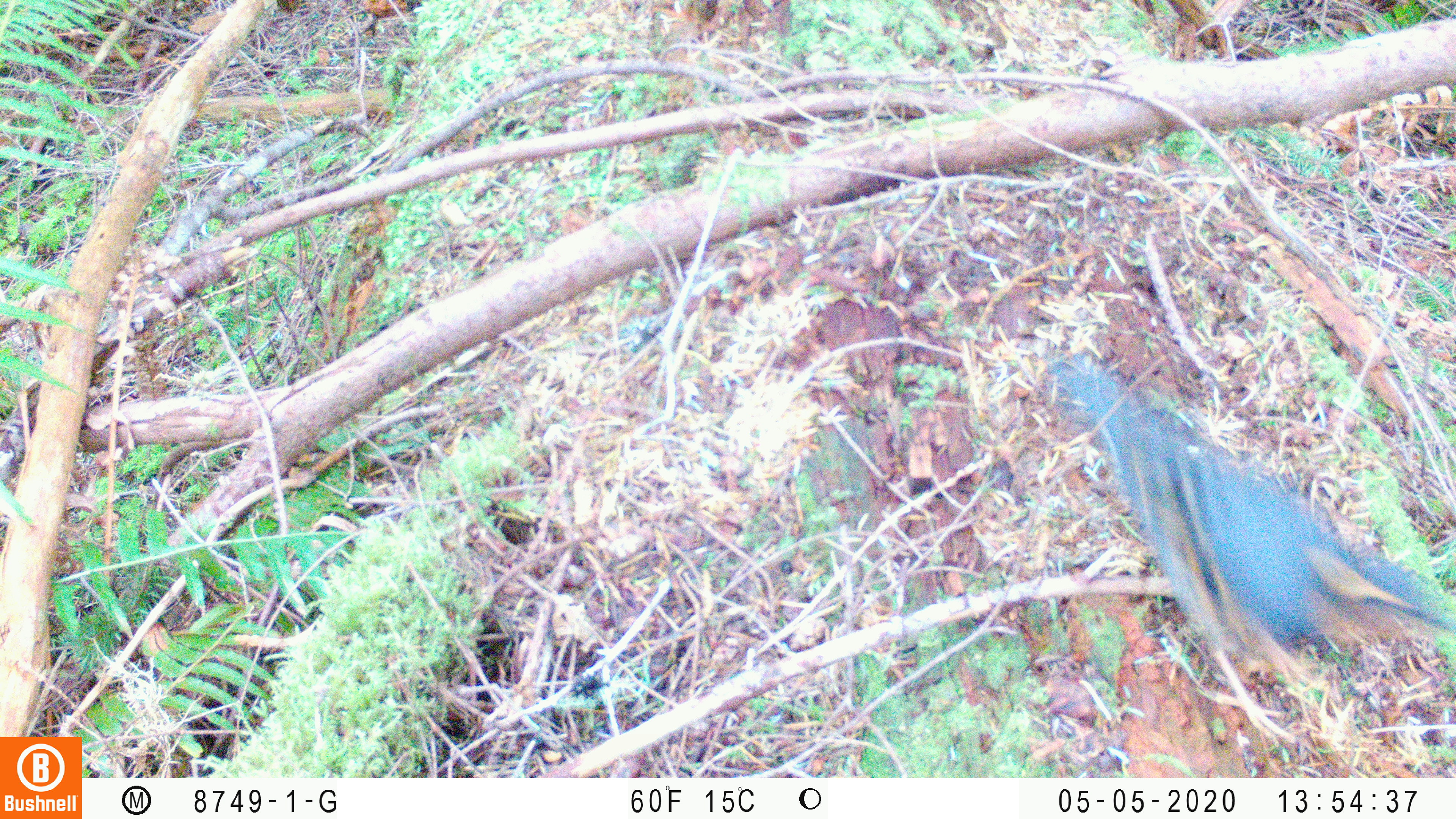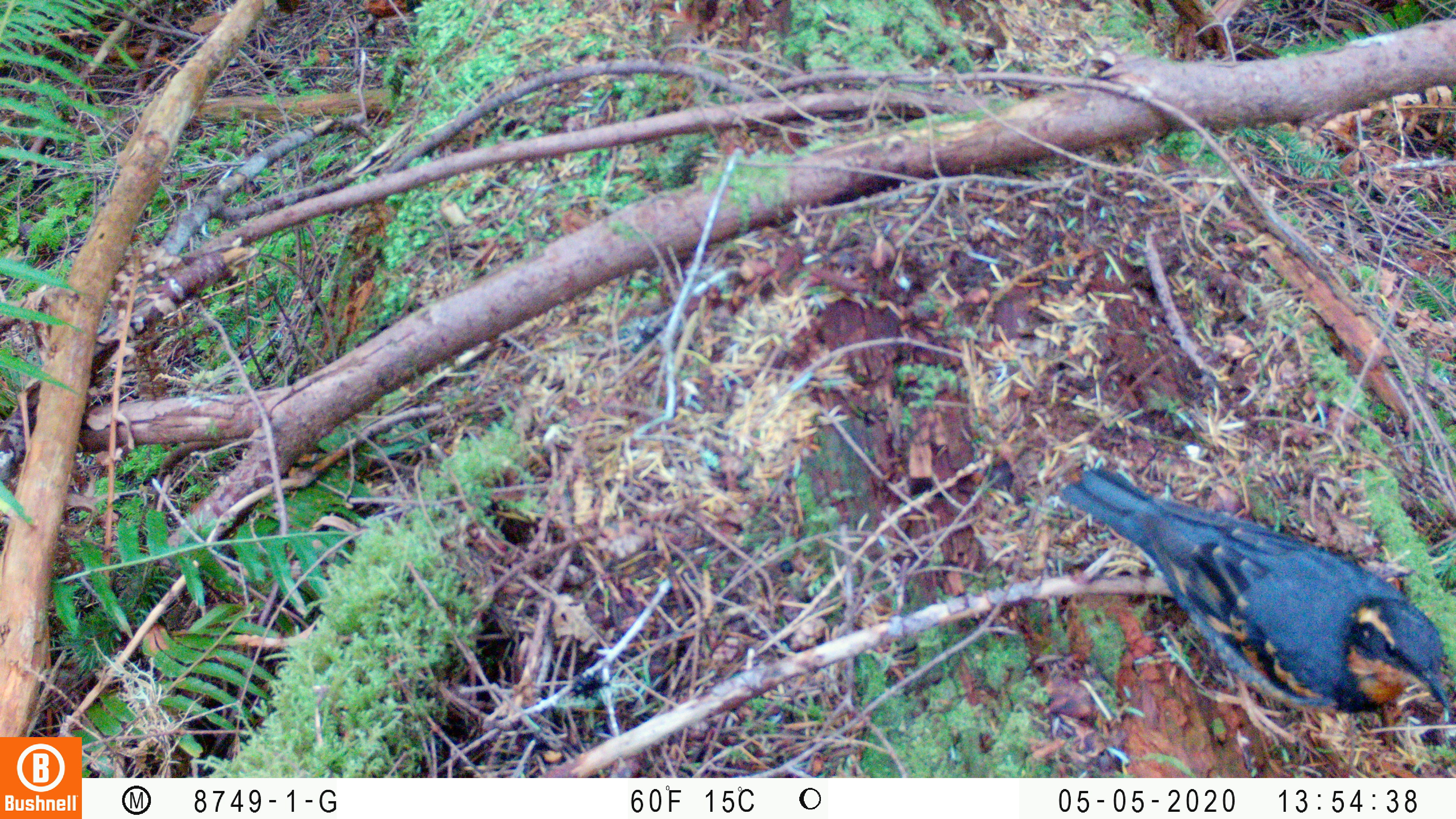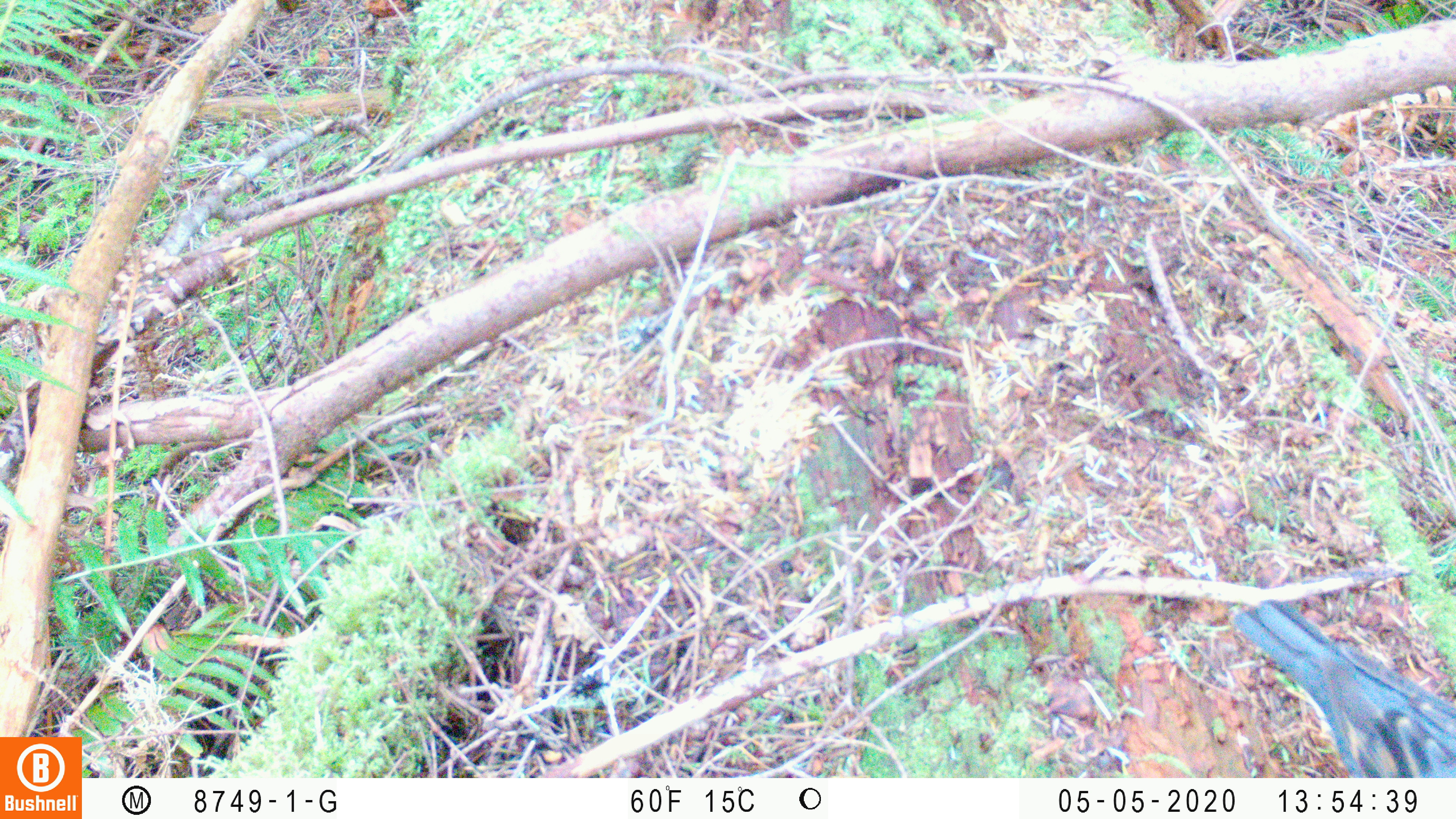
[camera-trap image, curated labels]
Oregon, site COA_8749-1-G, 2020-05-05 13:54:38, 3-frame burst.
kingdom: Animalia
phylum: Chordata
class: Aves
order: Passeriformes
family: Turdidae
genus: Ixoreus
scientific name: Ixoreus naevius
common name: varied thrush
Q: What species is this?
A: Varied thrush (Ixoreus naevius).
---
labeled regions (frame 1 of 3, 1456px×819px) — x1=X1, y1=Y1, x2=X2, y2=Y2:
varied thrush: x1=1067, y1=369, x2=1450, y2=744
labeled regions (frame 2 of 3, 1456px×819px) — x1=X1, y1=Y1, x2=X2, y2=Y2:
varied thrush: x1=1063, y1=466, x2=1450, y2=743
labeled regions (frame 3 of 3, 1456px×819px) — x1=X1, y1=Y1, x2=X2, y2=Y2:
varied thrush: x1=1233, y1=597, x2=1450, y2=773